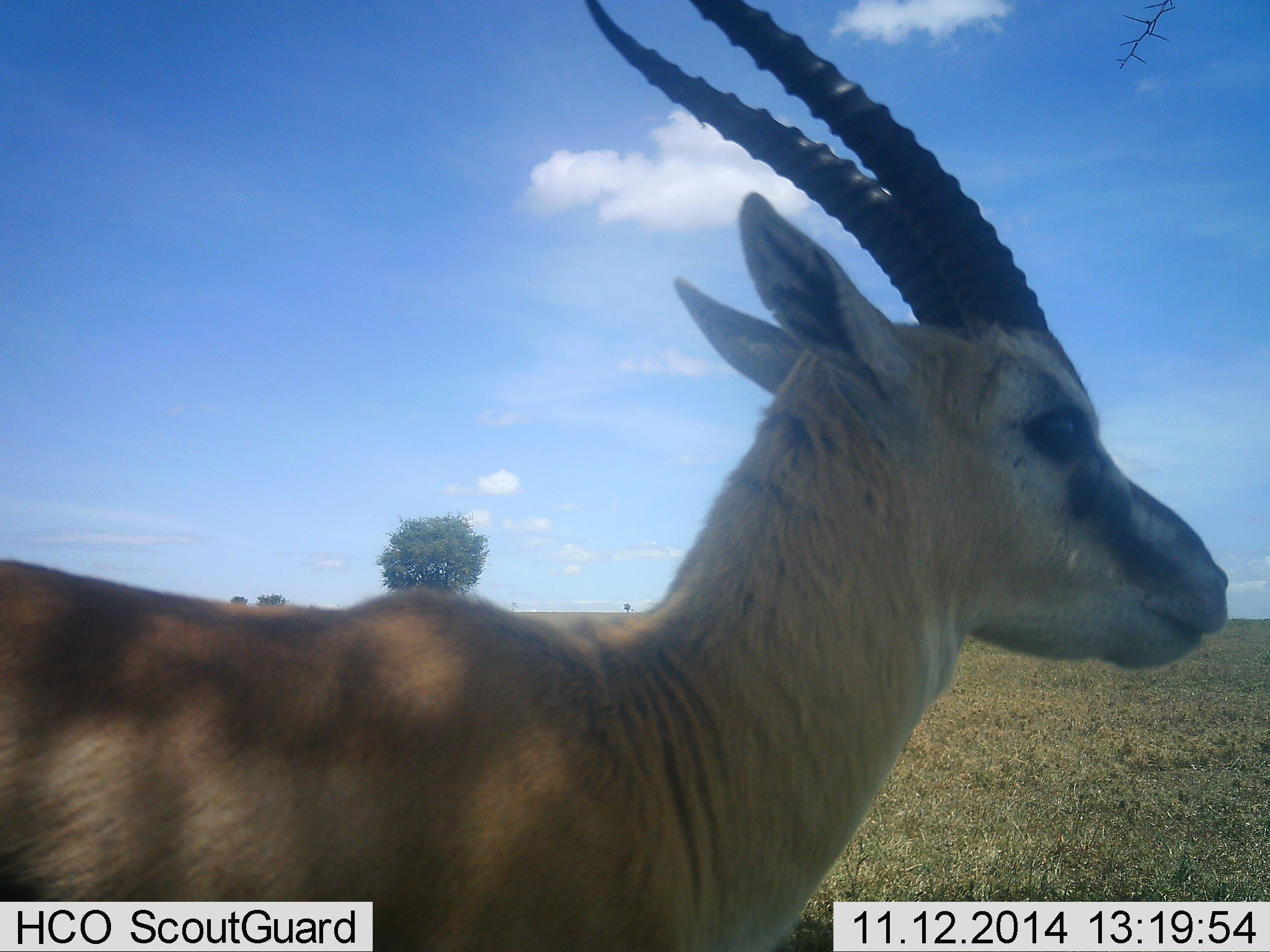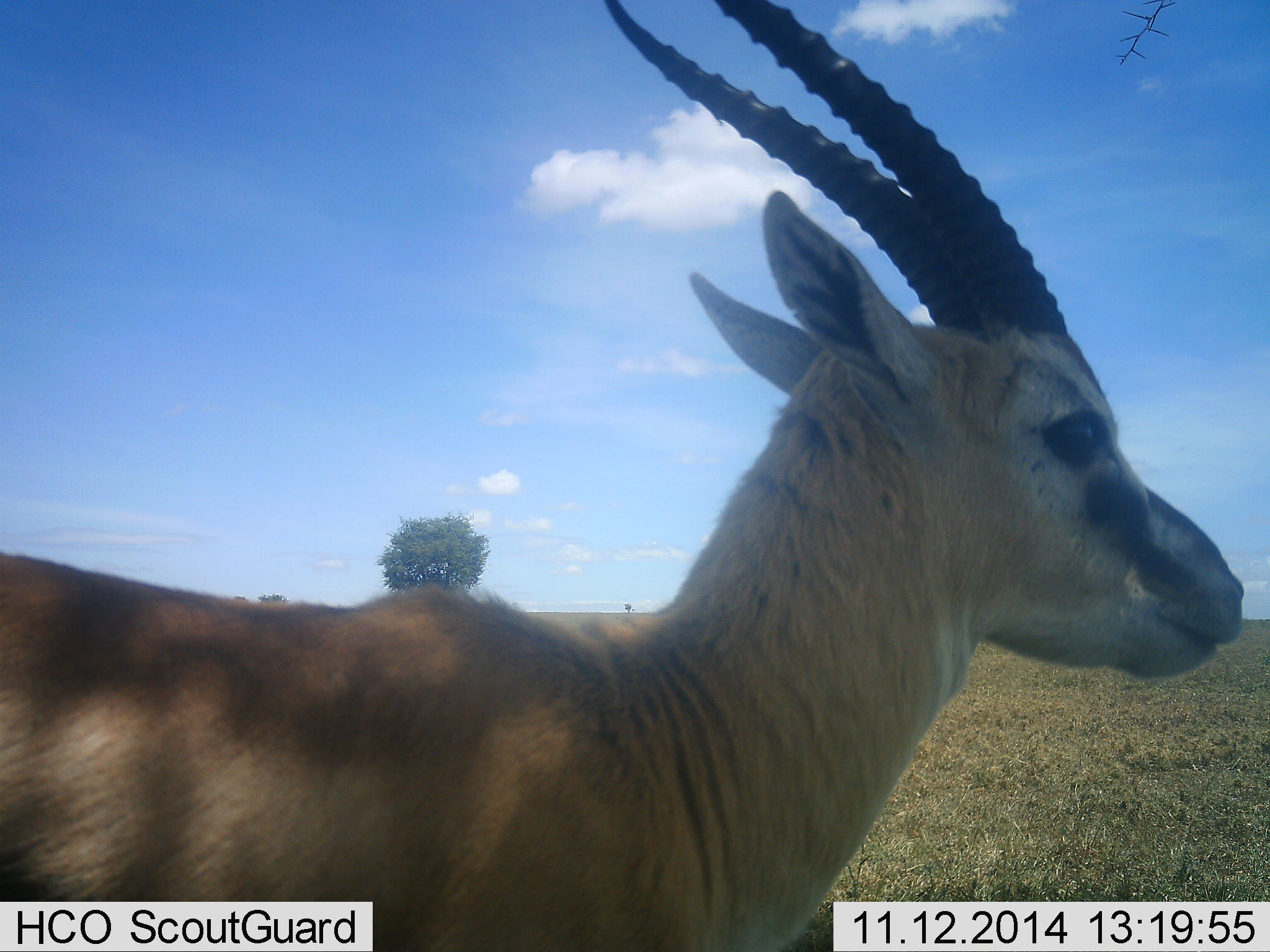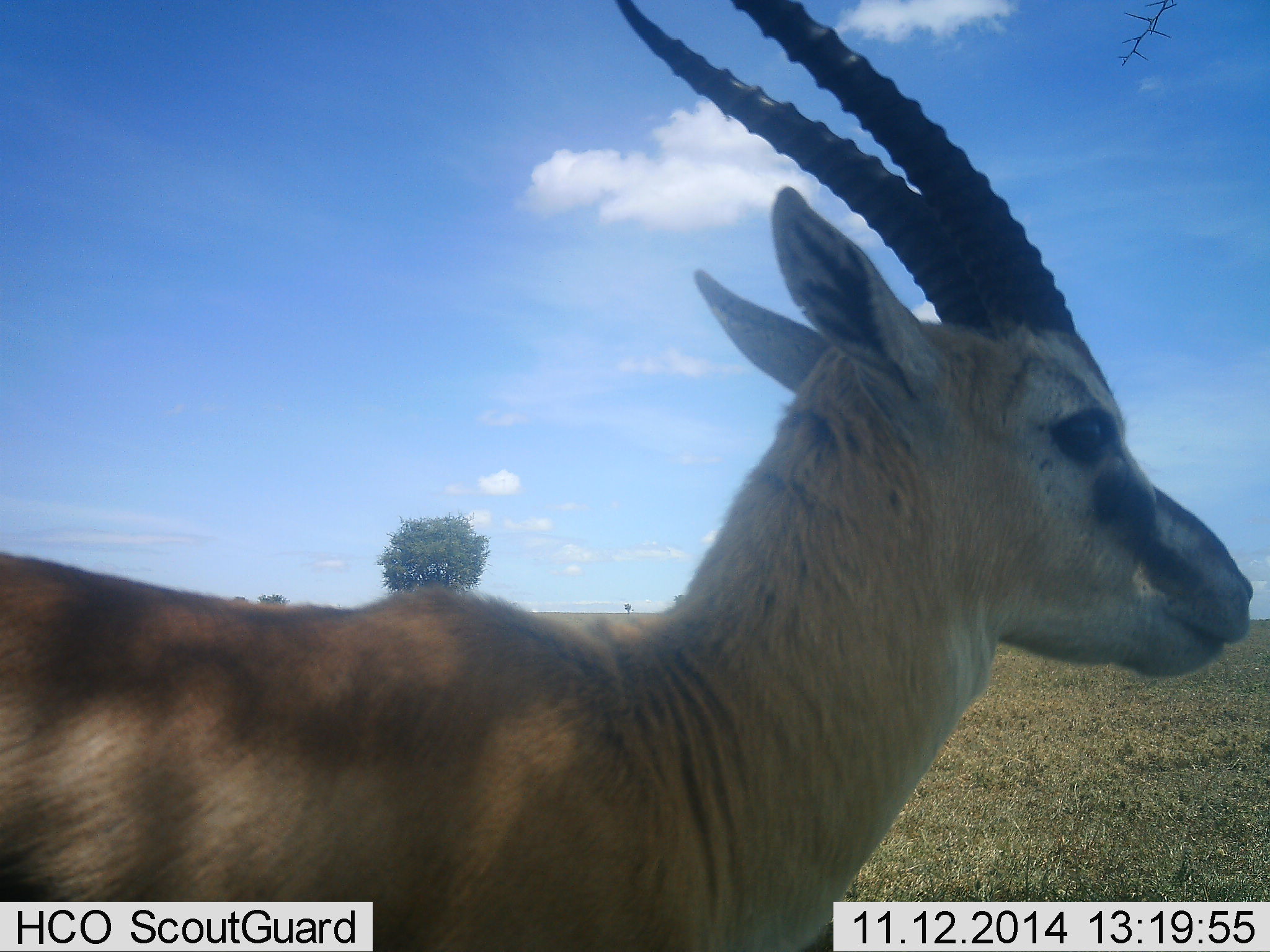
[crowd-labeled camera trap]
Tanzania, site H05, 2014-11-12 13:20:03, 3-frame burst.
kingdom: Animalia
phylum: Chordata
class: Mammalia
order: Artiodactyla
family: Bovidae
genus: Eudorcas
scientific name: Eudorcas thomsonii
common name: thomson's gazelle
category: gazellethomsons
Gazellethomsons (thomson's gazelle) (Eudorcas thomsonii), count 1. Behavior (volunteer vote fractions): standing 100%, resting 0%, moving 0%, interacting 0%. Young present (vote fraction): 0%. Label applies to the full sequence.